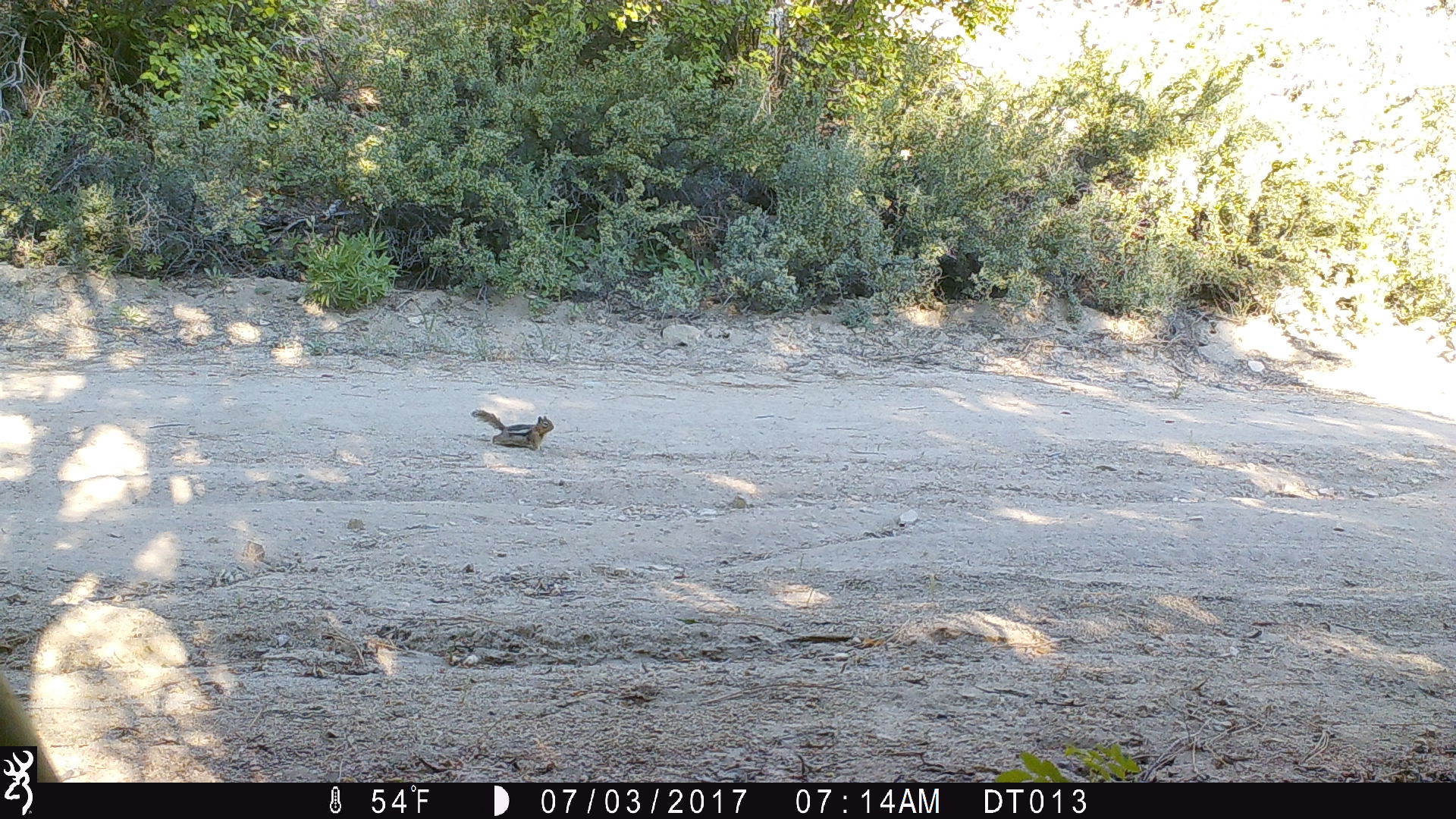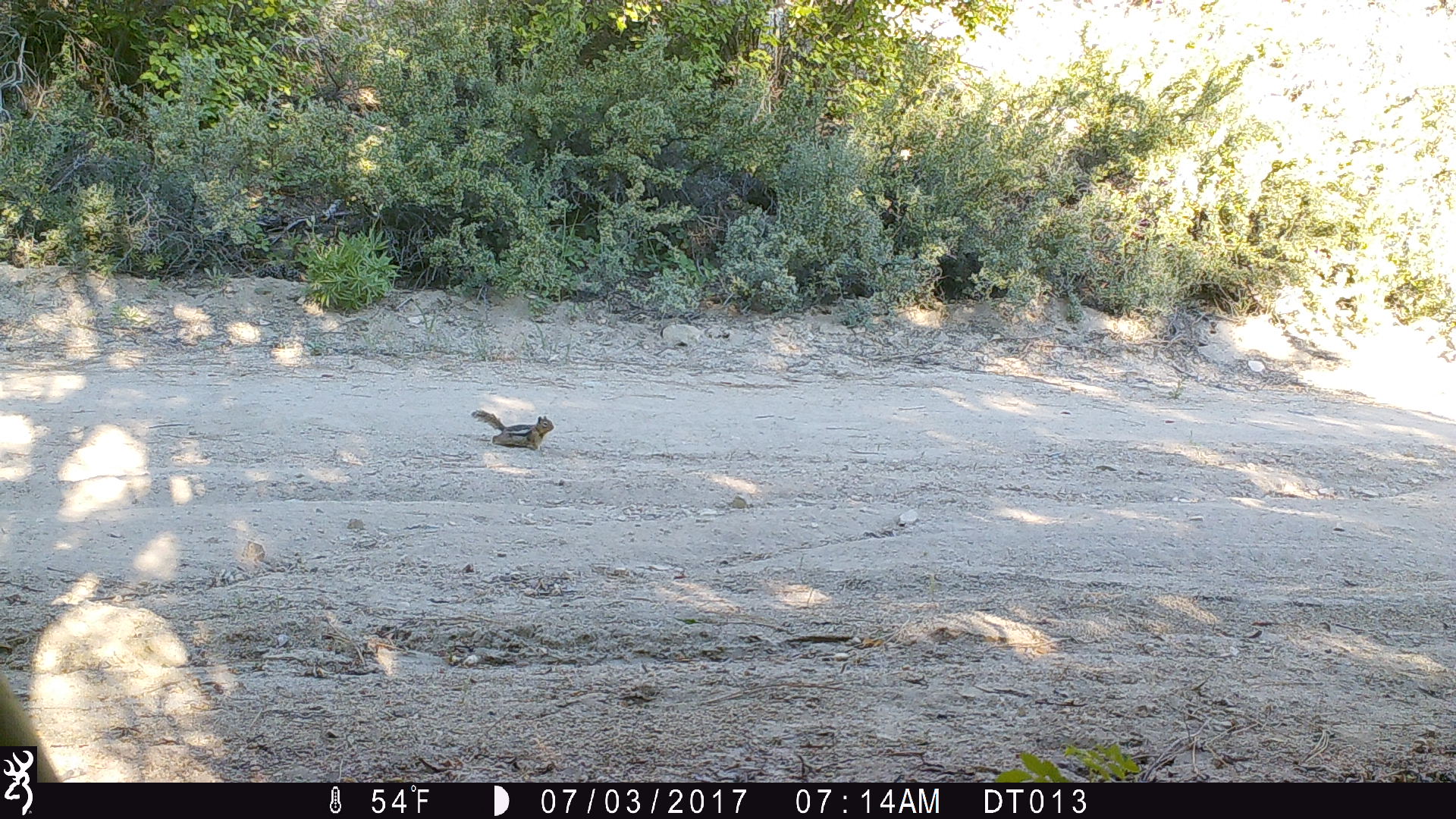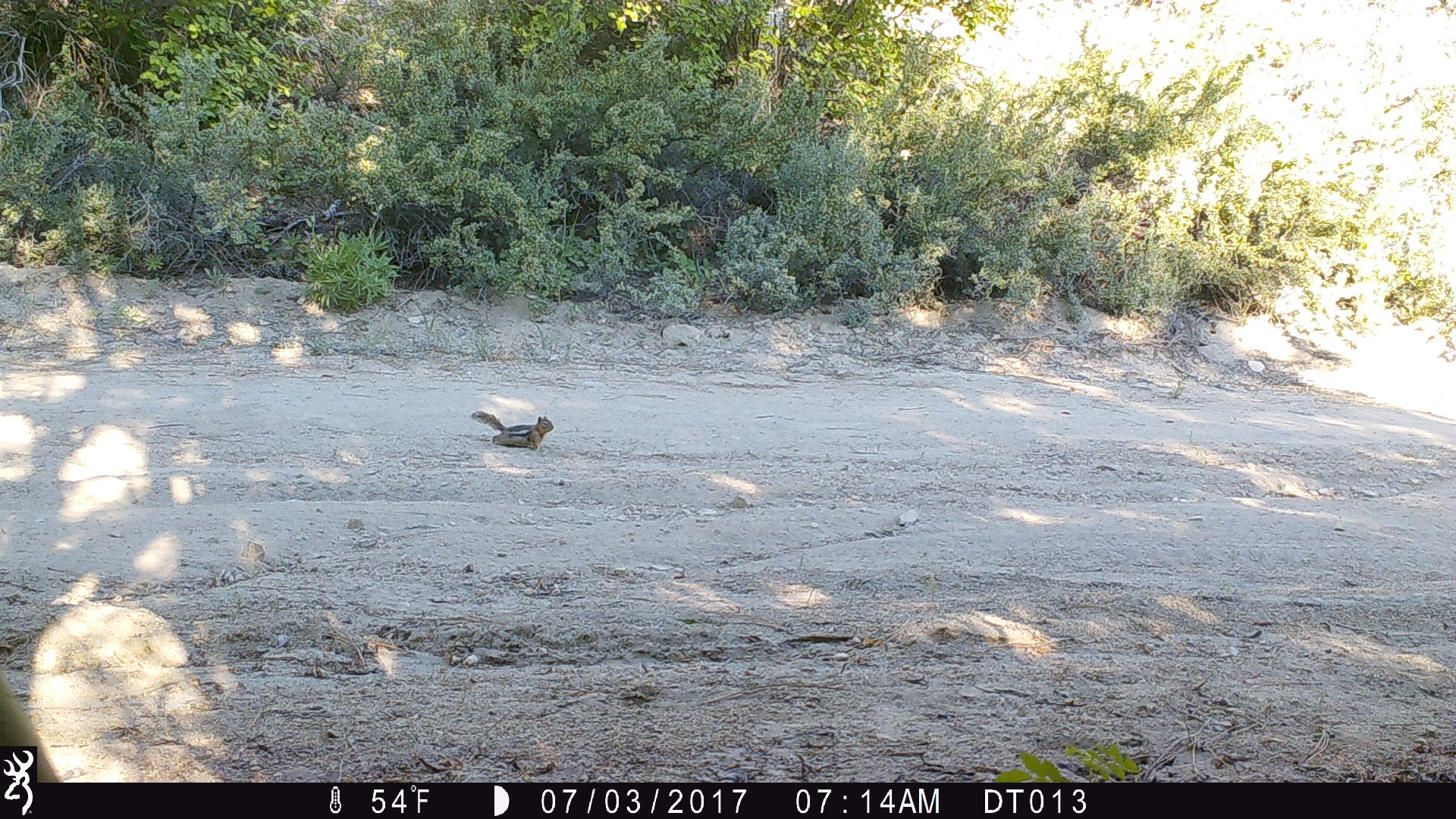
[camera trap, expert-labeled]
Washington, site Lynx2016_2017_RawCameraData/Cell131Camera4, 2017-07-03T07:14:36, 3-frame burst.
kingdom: Animalia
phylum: Chordata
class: Mammalia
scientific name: Mammalia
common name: small mammal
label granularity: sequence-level